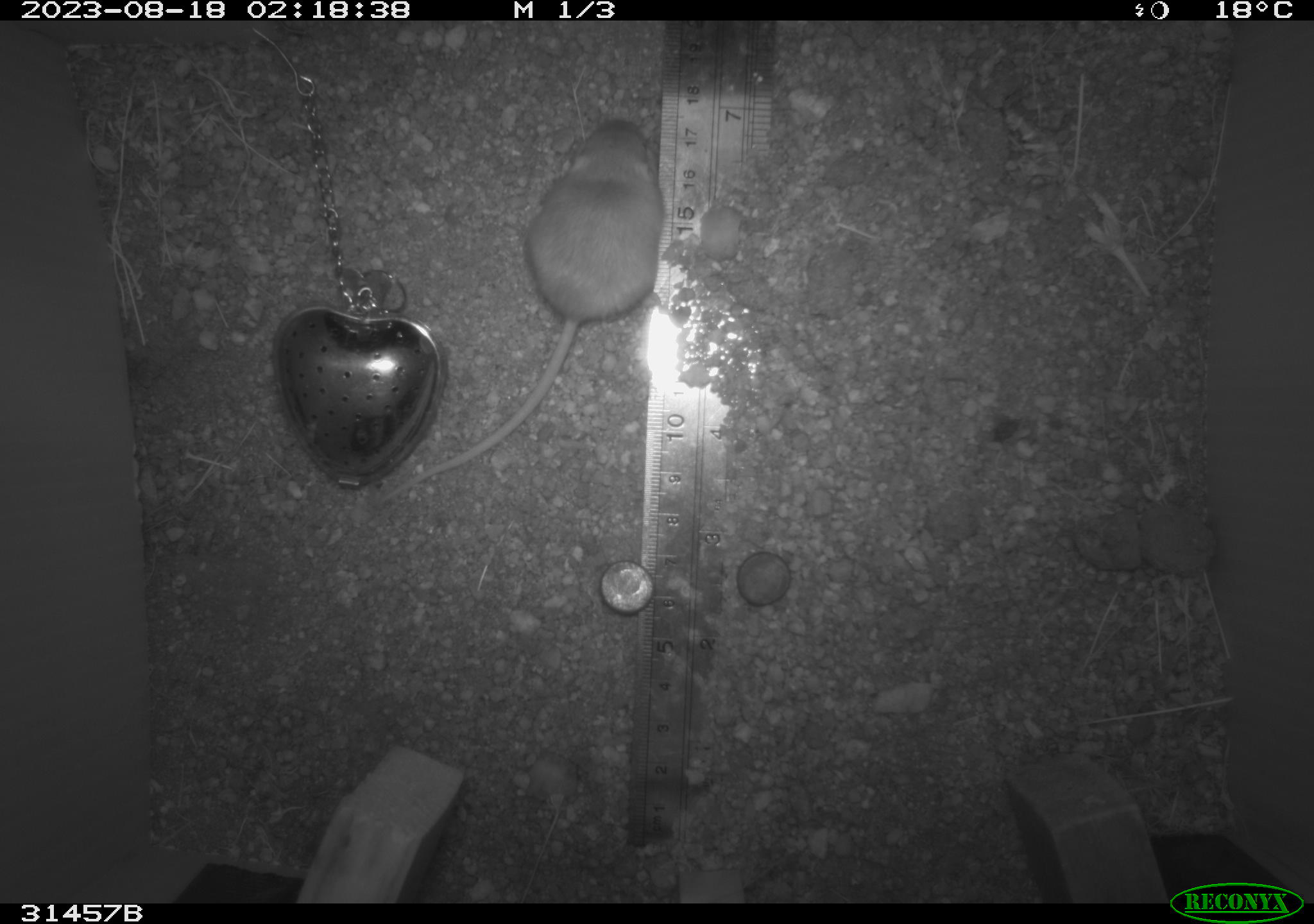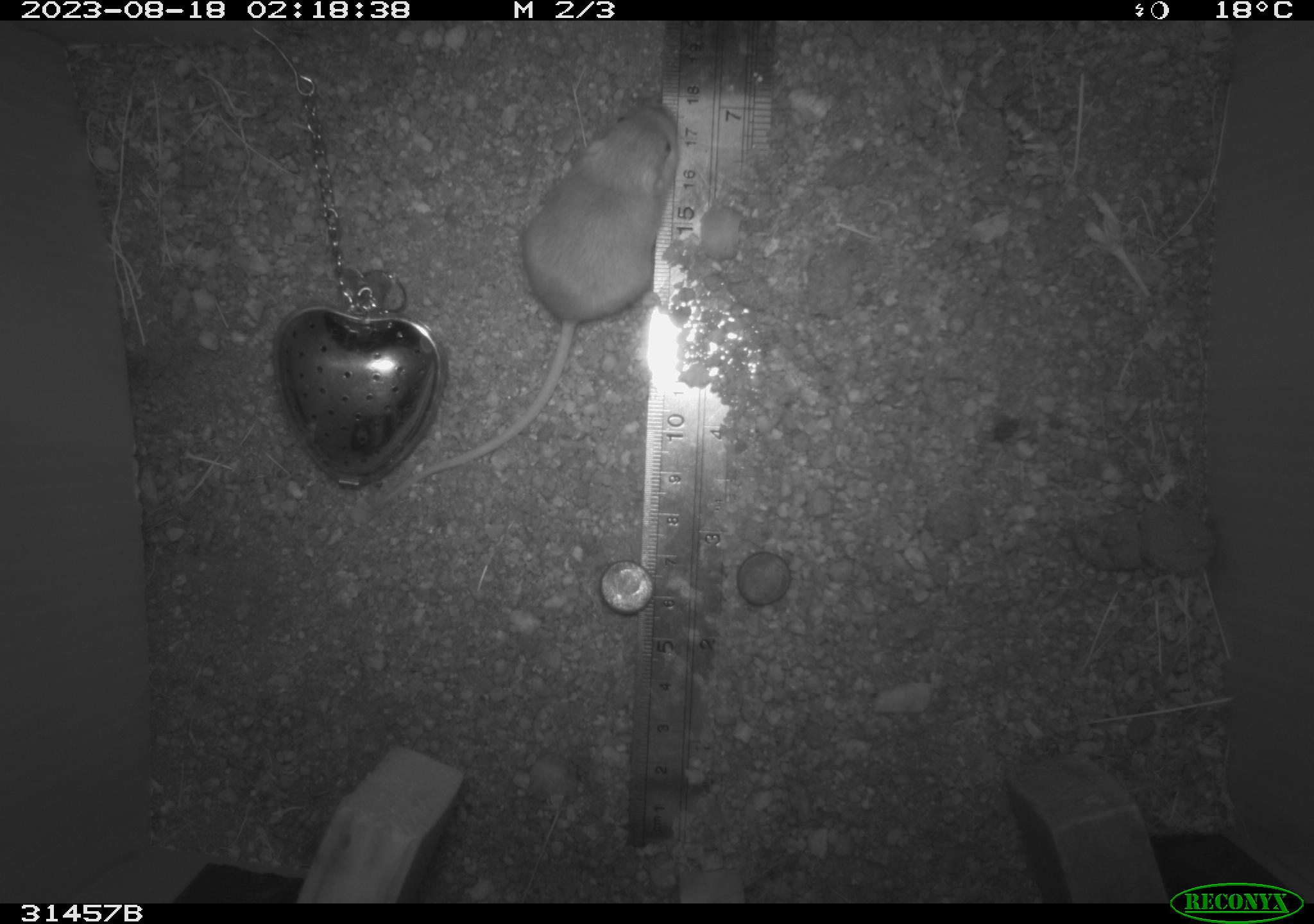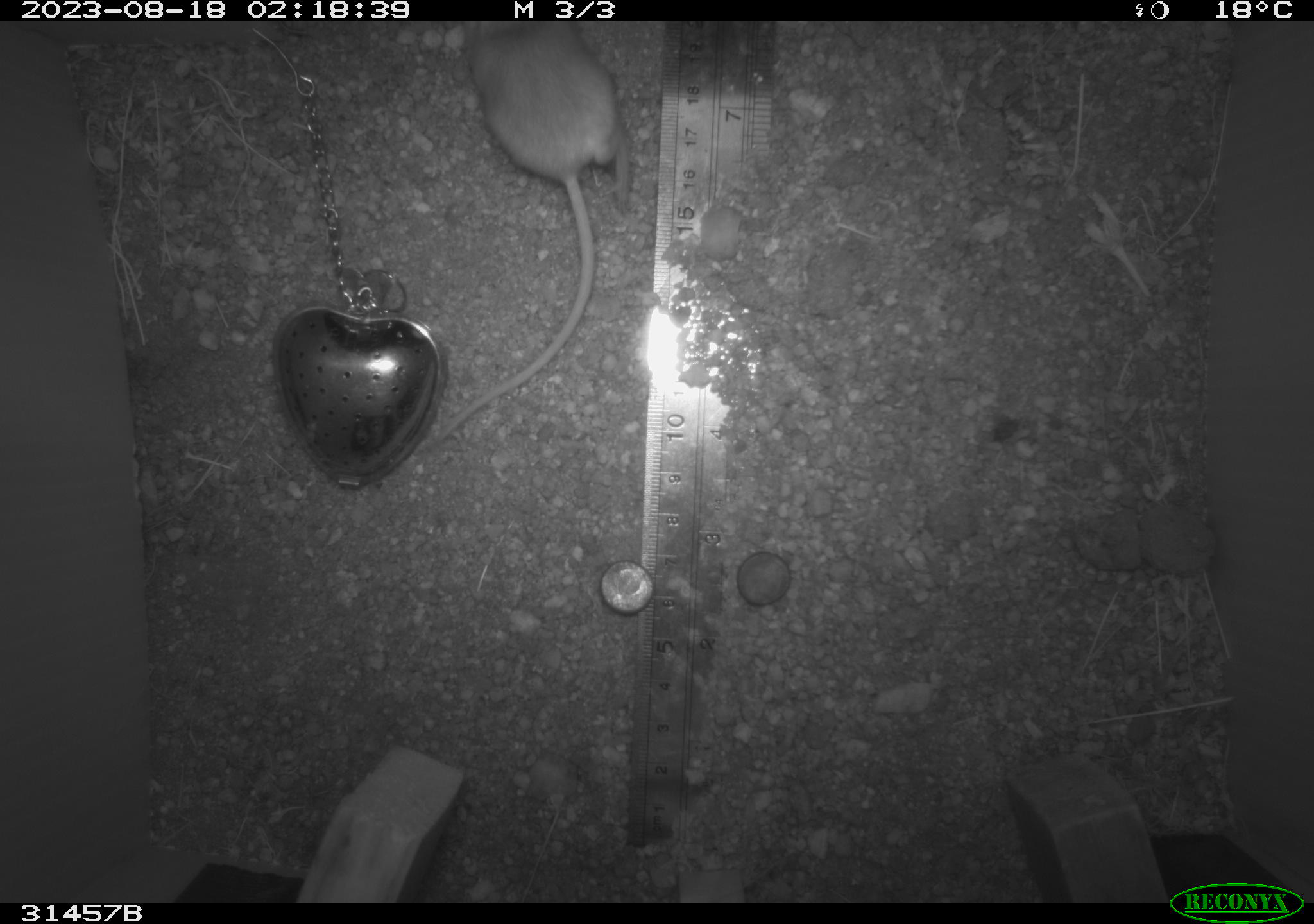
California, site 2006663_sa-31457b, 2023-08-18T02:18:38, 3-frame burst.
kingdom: Animalia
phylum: Chordata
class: Mammalia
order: Rodentia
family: Heteromyidae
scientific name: Heteromyidae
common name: kangaroo rats and pocket mice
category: heteromyidae family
Heteromyidae family (kangaroo rats and pocket mice) (Heteromyidae).